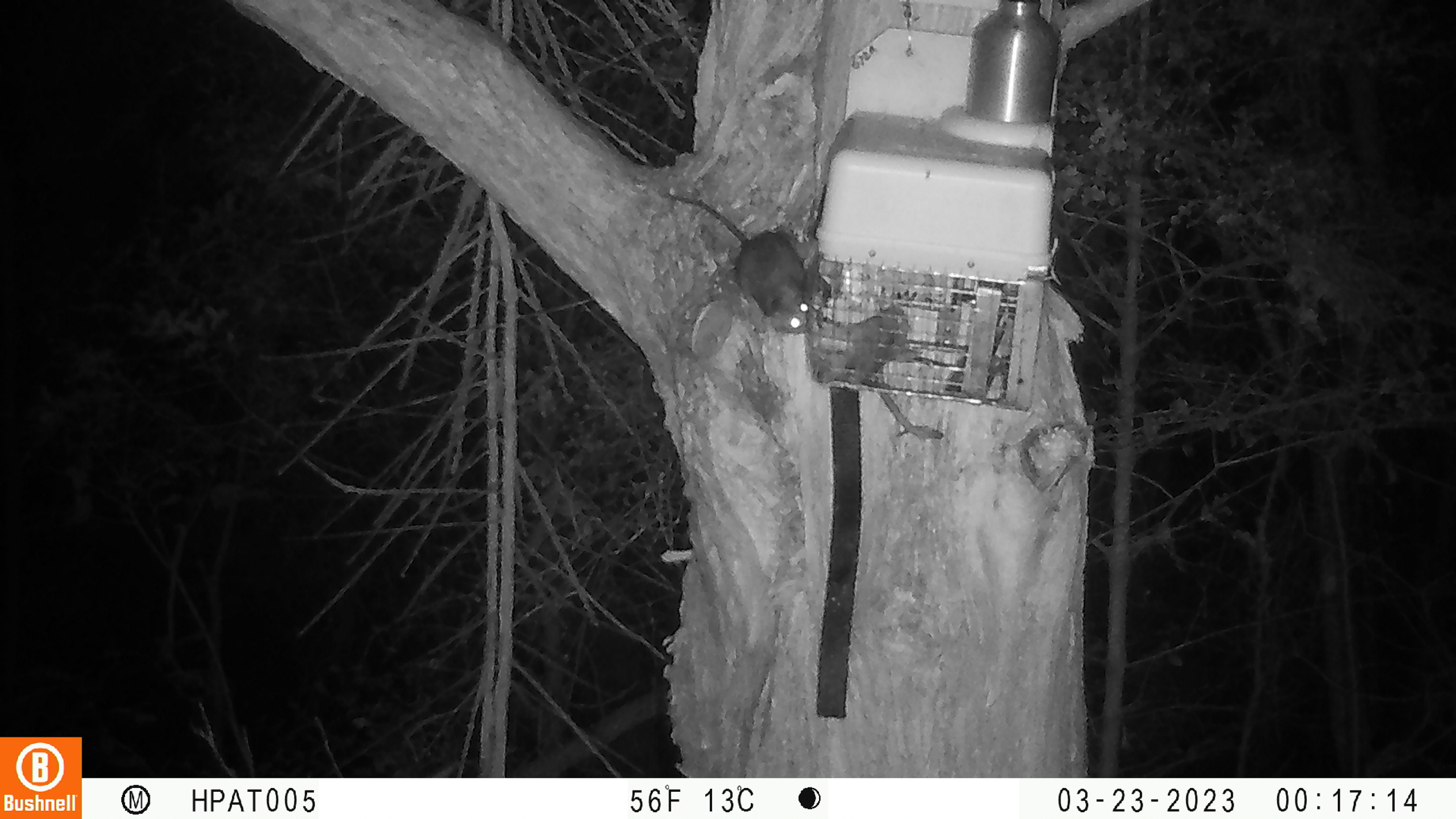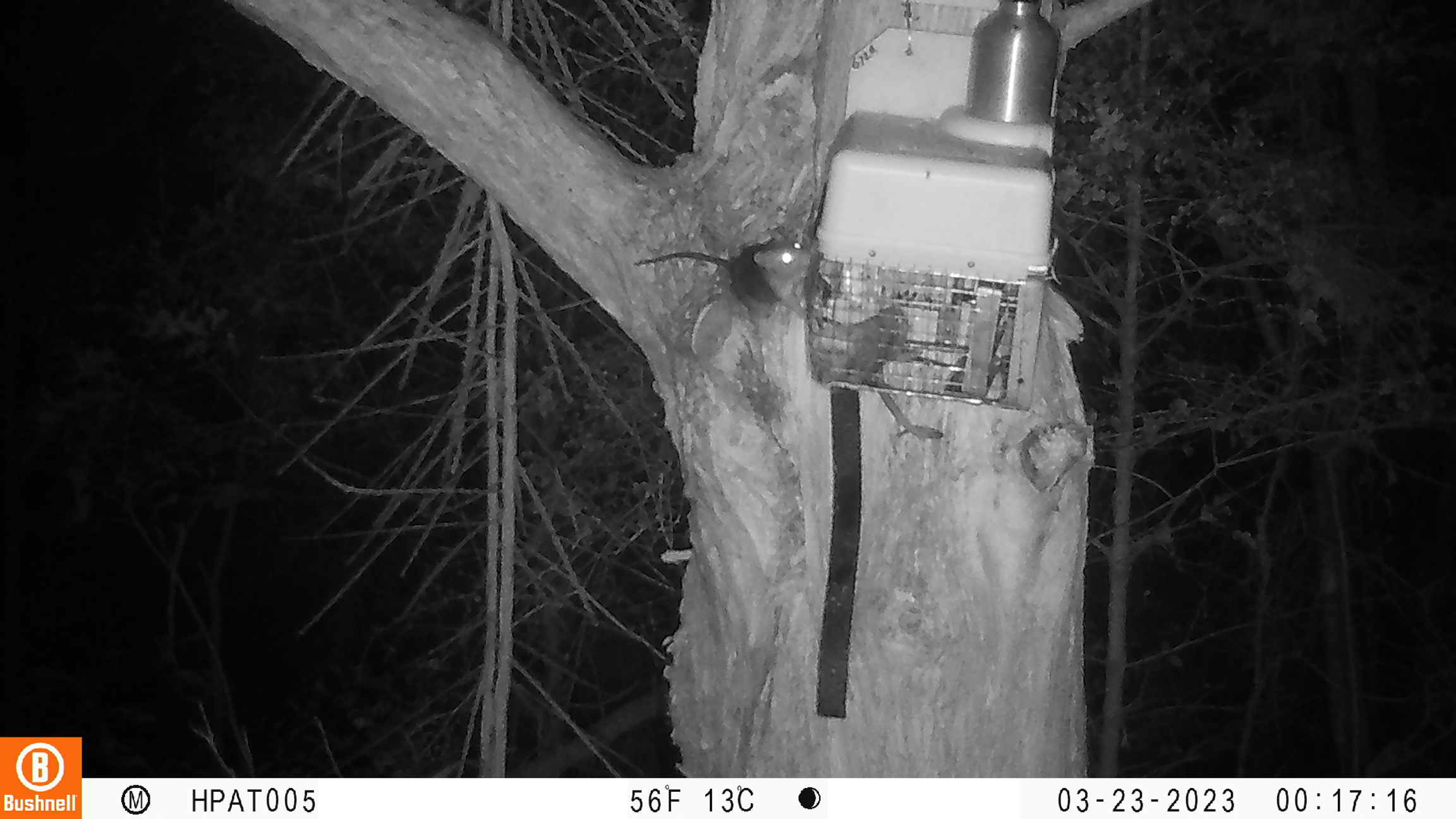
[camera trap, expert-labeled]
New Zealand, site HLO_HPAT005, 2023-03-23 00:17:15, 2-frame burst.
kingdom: Animalia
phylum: Chordata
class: Mammalia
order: Rodentia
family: Muridae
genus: Rattus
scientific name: Rattus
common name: rat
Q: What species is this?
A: Rat (Rattus).